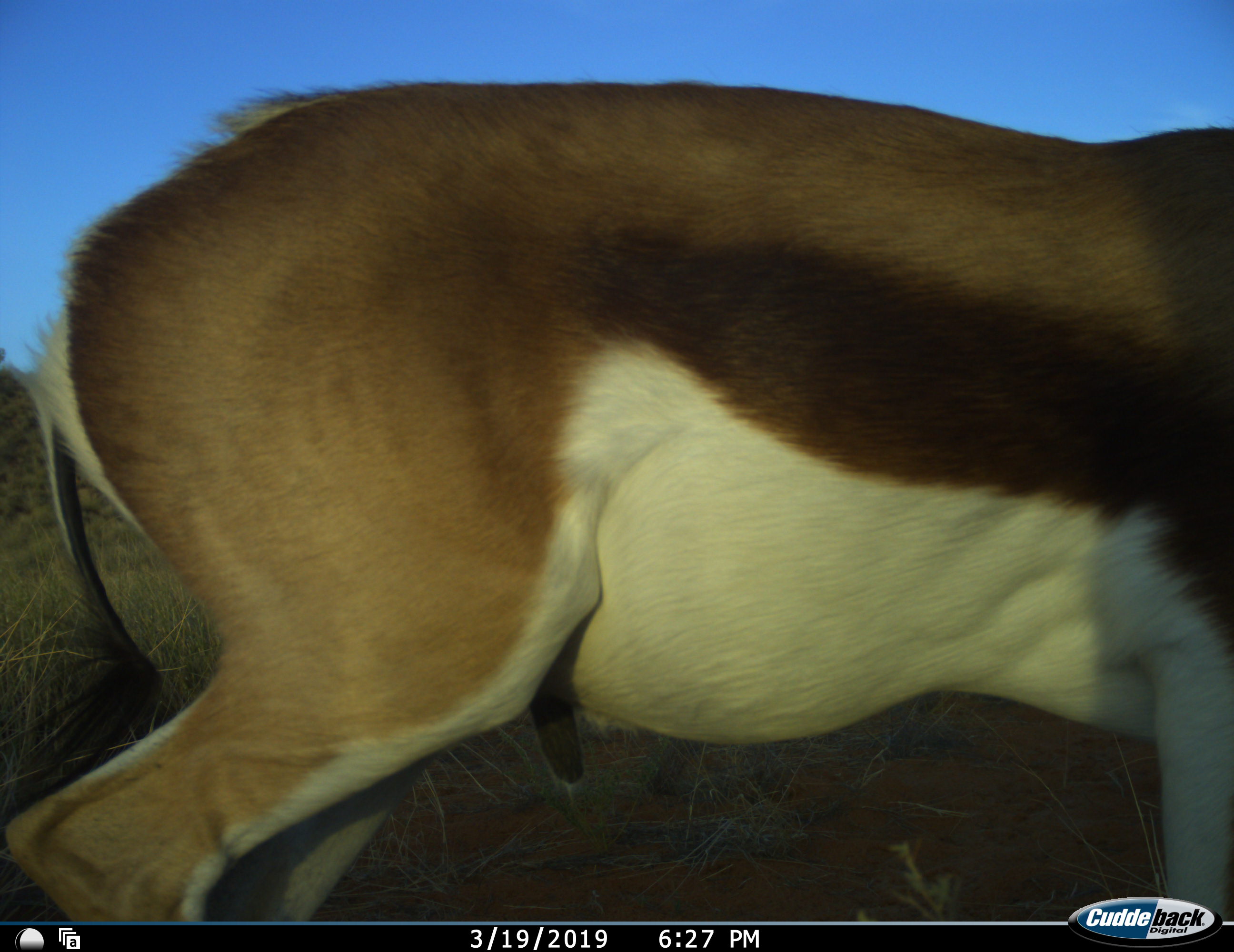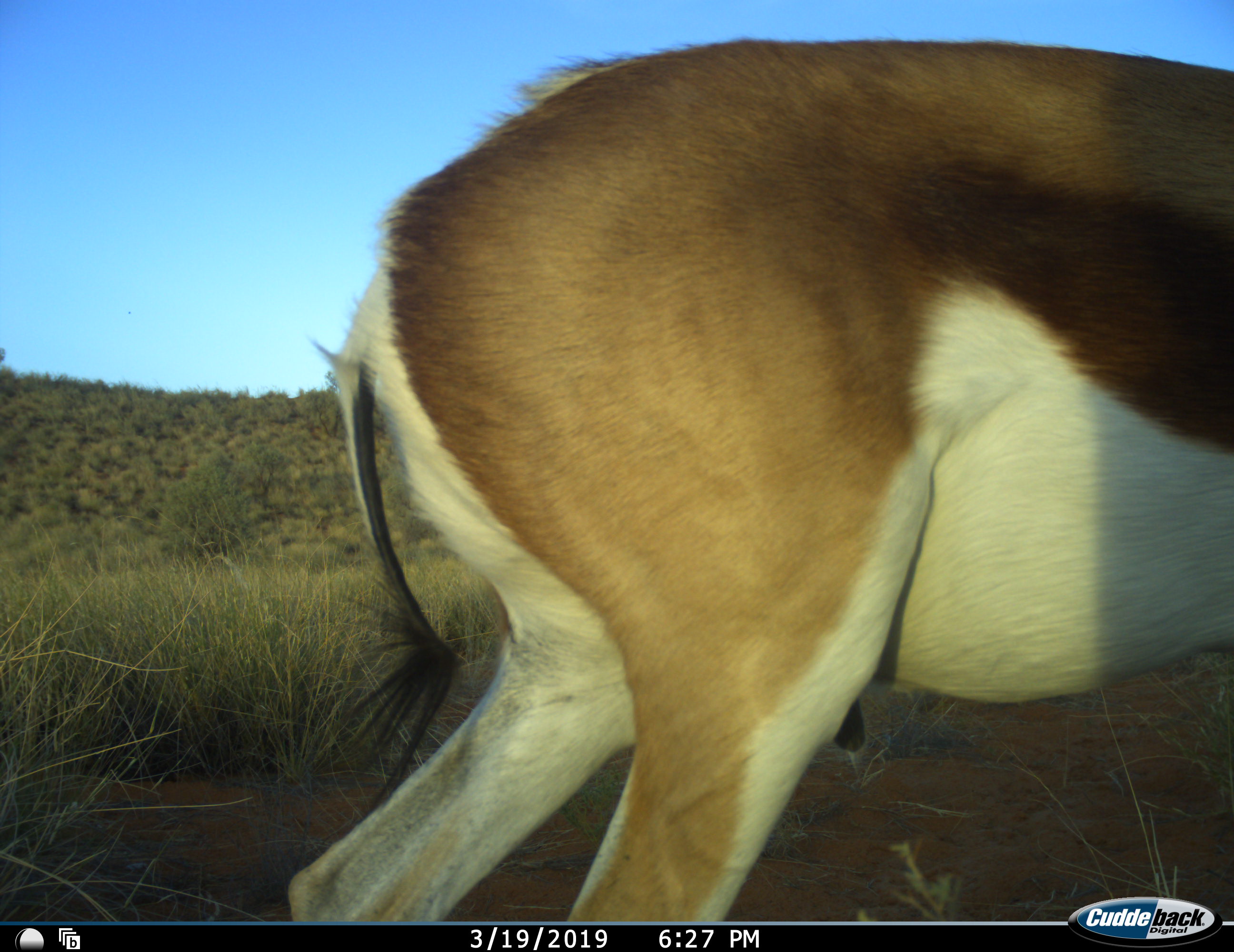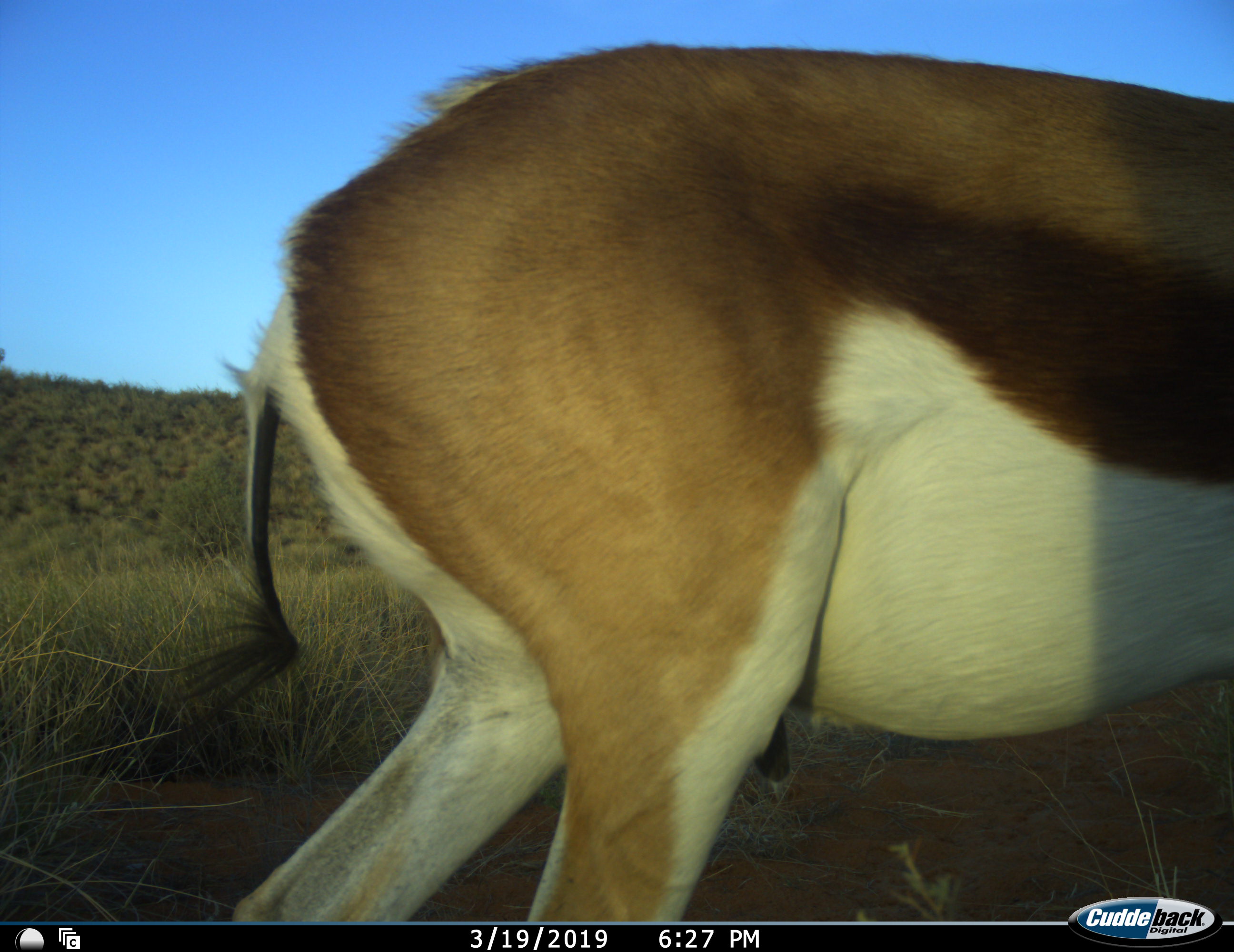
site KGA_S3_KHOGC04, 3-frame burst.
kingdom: Animalia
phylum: Chordata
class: Mammalia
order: Artiodactyla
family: Bovidae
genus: Antidorcas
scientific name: Antidorcas marsupialis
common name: springbok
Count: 1.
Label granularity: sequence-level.